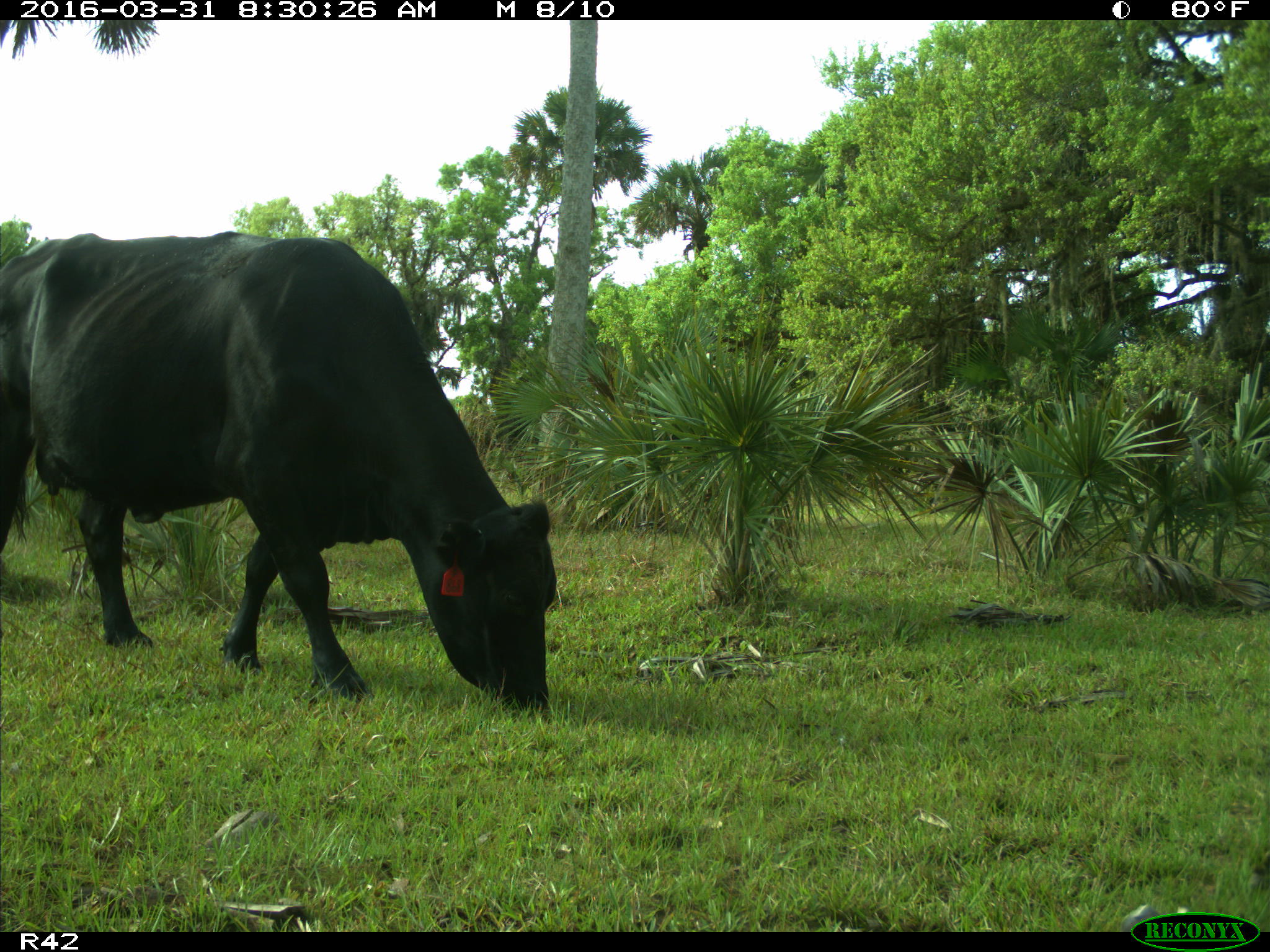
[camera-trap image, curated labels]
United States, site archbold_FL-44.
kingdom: Animalia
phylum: Chordata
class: Mammalia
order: Artiodactyla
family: Bovidae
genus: Bos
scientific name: Bos taurus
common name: domestic cow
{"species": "Bos taurus (domestic cow)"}